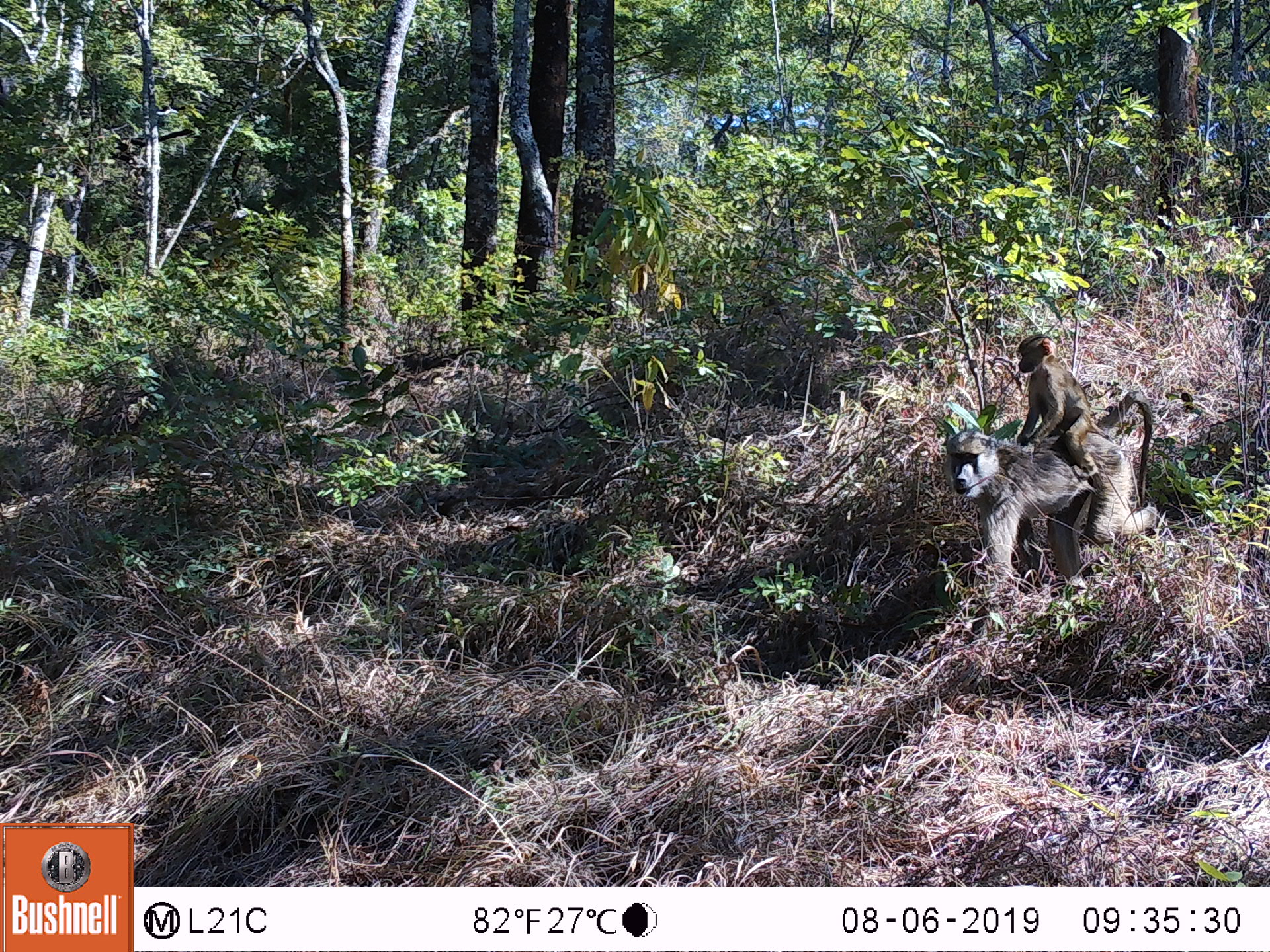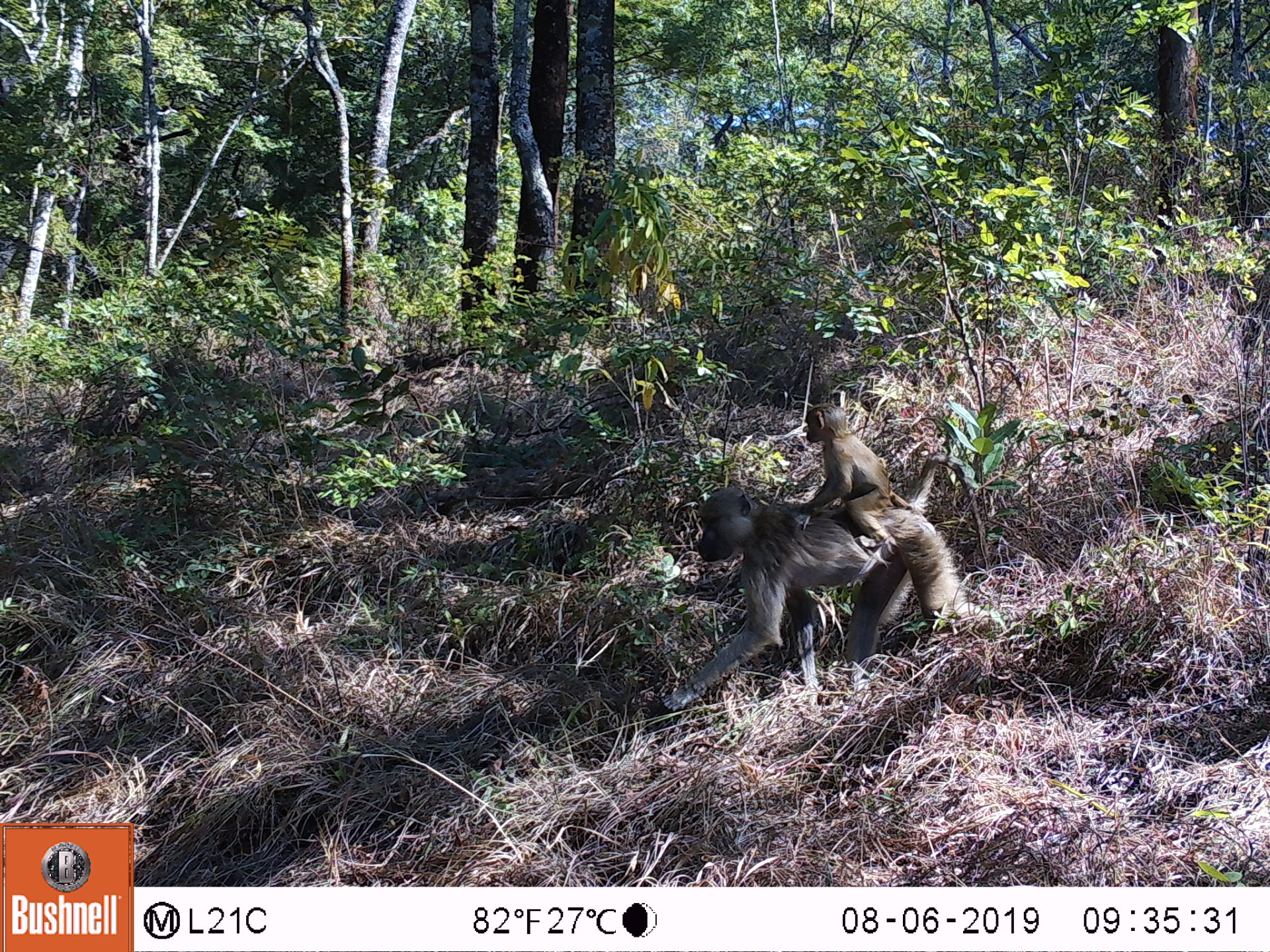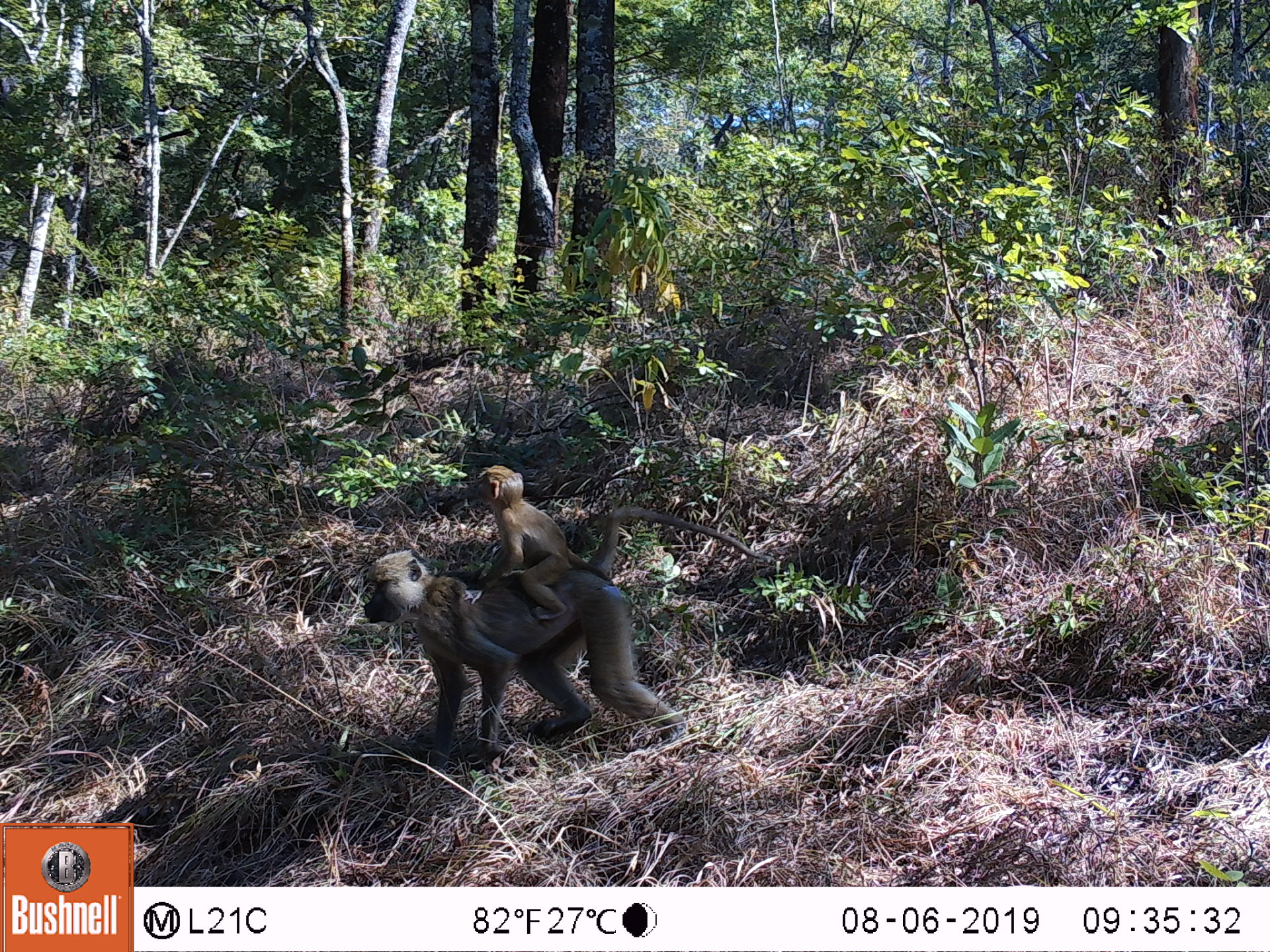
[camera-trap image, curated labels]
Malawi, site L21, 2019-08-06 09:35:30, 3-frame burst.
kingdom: Animalia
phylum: Chordata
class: Mammalia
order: Primates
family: Cercopithecidae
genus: Papio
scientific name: Papio cynocephalus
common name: yellow baboon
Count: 2.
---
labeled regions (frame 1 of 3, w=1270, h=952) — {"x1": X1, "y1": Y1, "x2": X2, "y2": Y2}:
yellow baboon: {"x1": 941, "y1": 399, "x2": 1165, "y2": 589}; {"x1": 1005, "y1": 325, "x2": 1089, "y2": 420}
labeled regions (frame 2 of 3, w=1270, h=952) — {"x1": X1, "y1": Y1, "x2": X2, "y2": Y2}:
yellow baboon: {"x1": 659, "y1": 464, "x2": 1002, "y2": 708}; {"x1": 799, "y1": 390, "x2": 900, "y2": 501}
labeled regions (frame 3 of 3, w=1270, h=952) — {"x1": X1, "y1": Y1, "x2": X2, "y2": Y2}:
yellow baboon: {"x1": 356, "y1": 552, "x2": 686, "y2": 771}; {"x1": 460, "y1": 459, "x2": 577, "y2": 584}